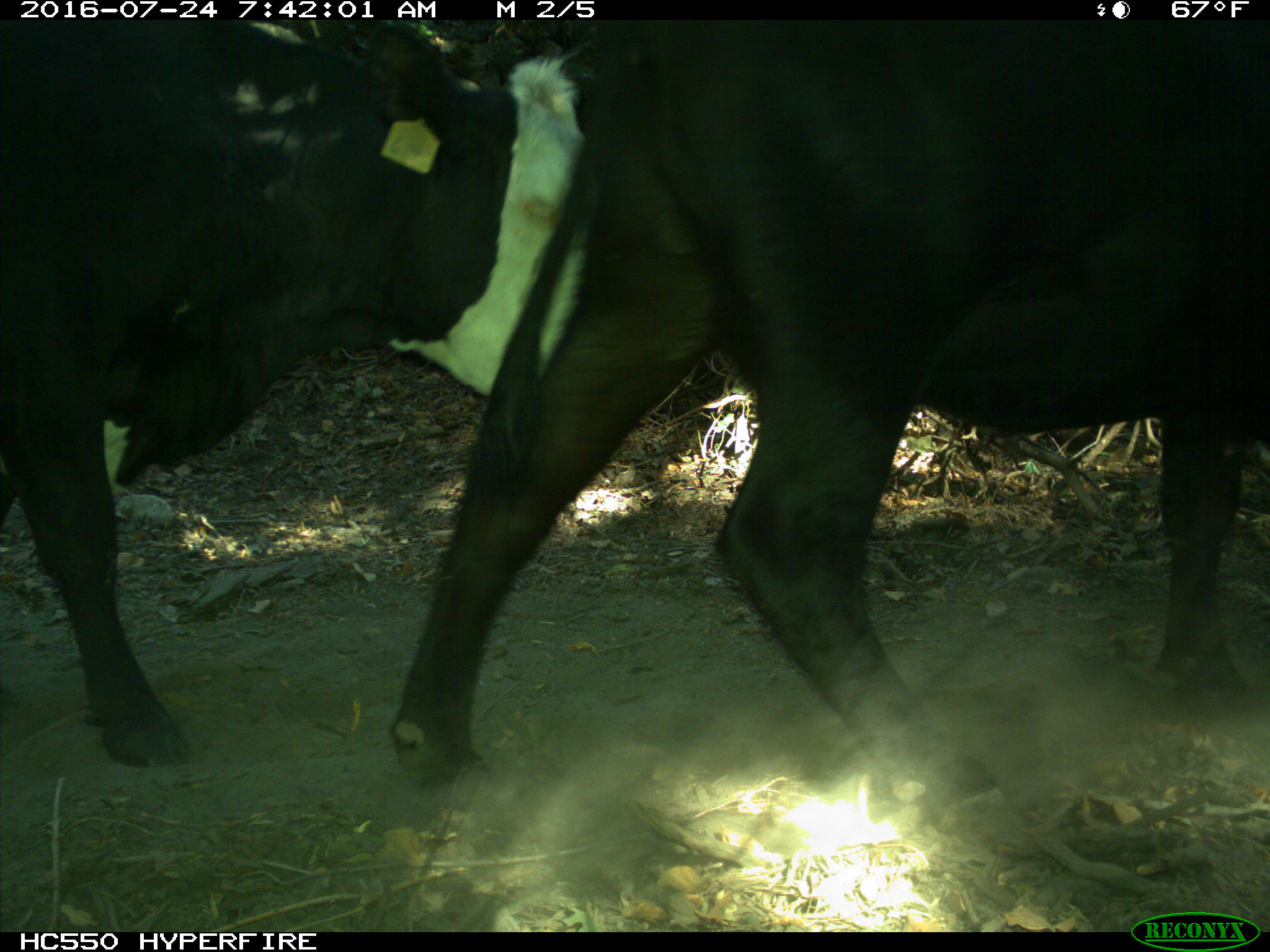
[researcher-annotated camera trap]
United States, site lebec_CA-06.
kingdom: Animalia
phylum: Chordata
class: Mammalia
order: Artiodactyla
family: Bovidae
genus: Bos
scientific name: Bos taurus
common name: domestic cow